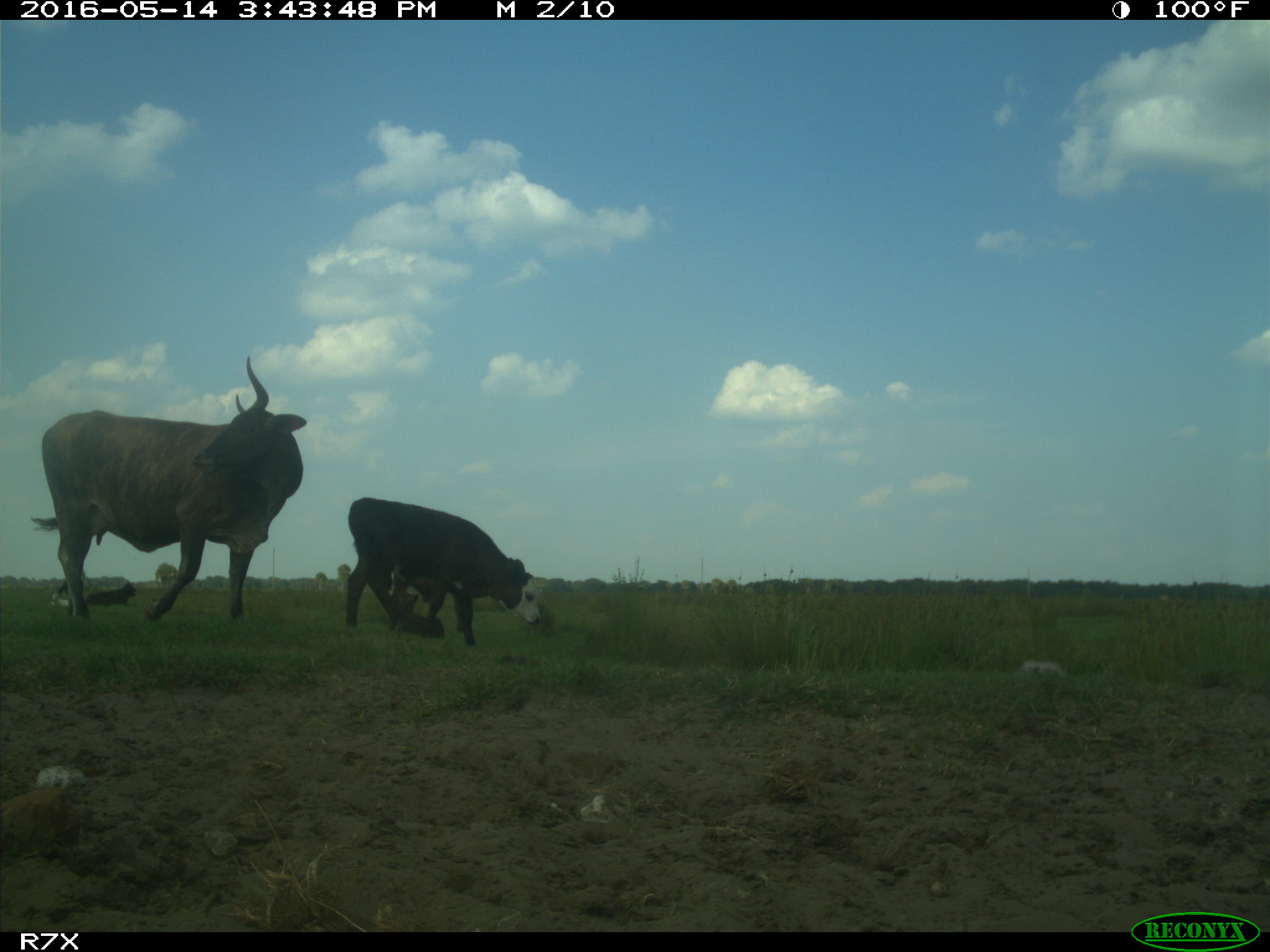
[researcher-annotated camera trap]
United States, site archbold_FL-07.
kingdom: Animalia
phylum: Chordata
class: Mammalia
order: Artiodactyla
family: Bovidae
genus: Bos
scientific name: Bos taurus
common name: domestic cow